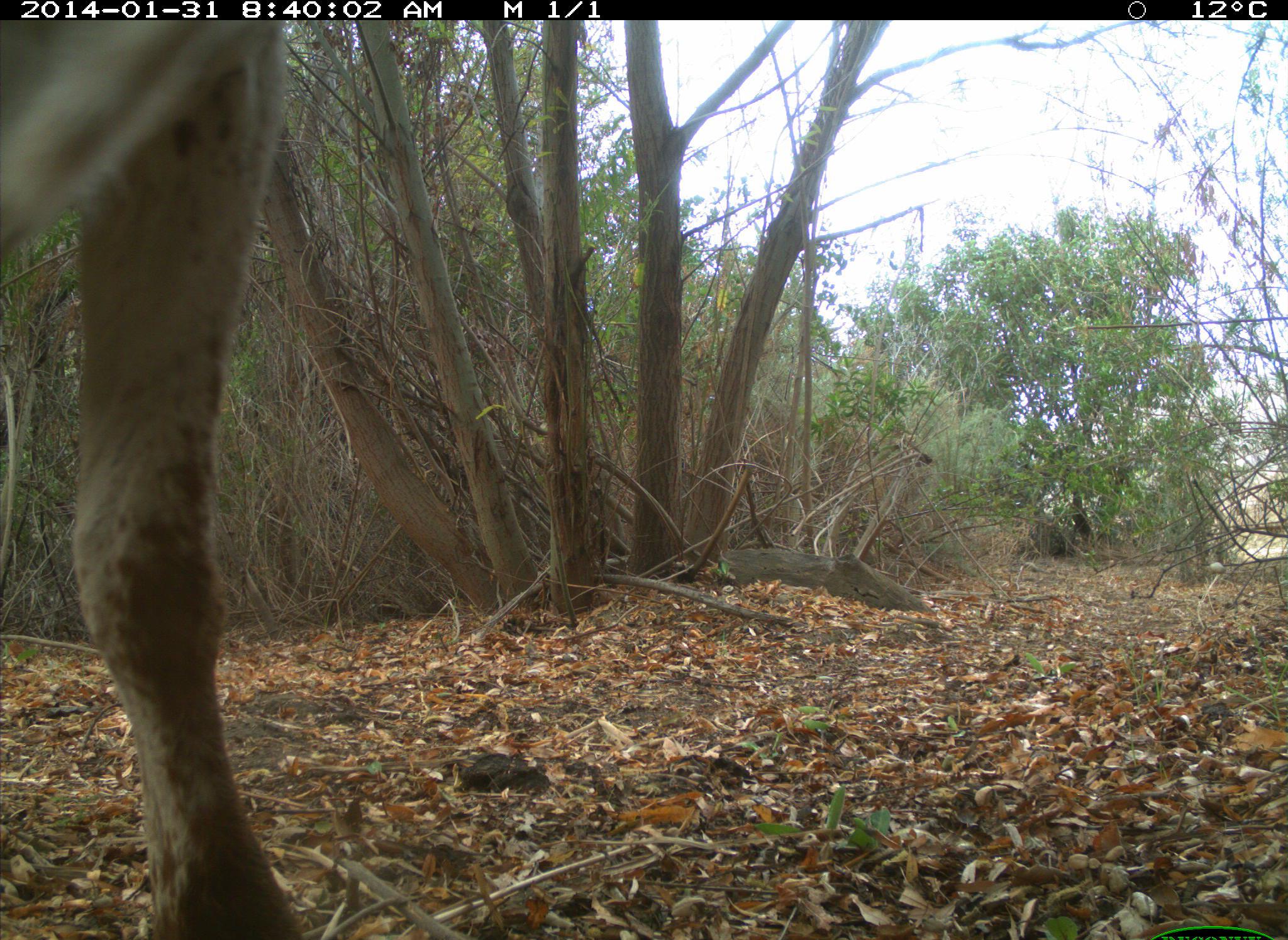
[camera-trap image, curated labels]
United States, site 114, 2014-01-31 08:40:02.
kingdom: Animalia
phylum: Chordata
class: Mammalia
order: Artiodactyla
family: Bovidae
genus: Bos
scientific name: Bos taurus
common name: cow